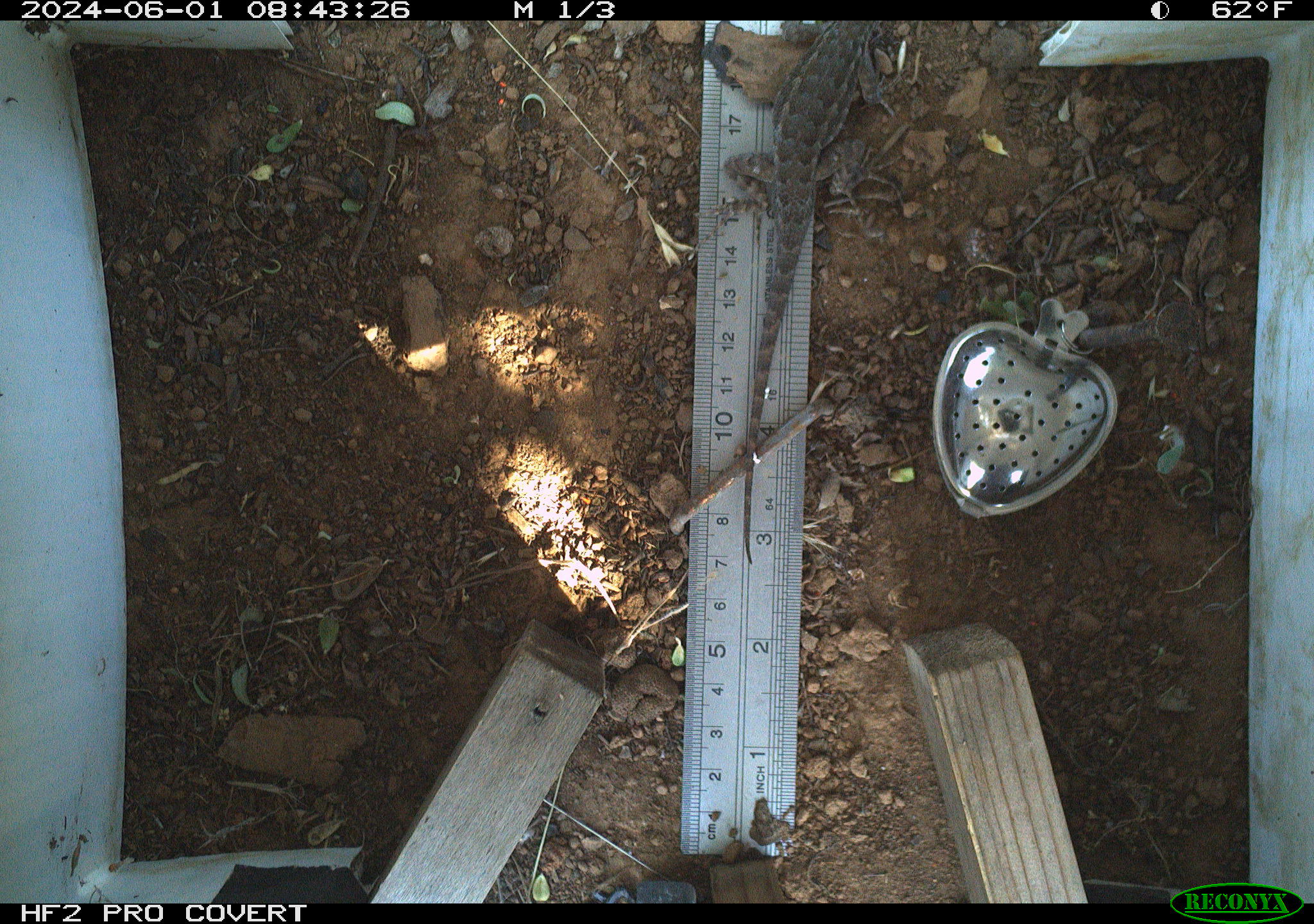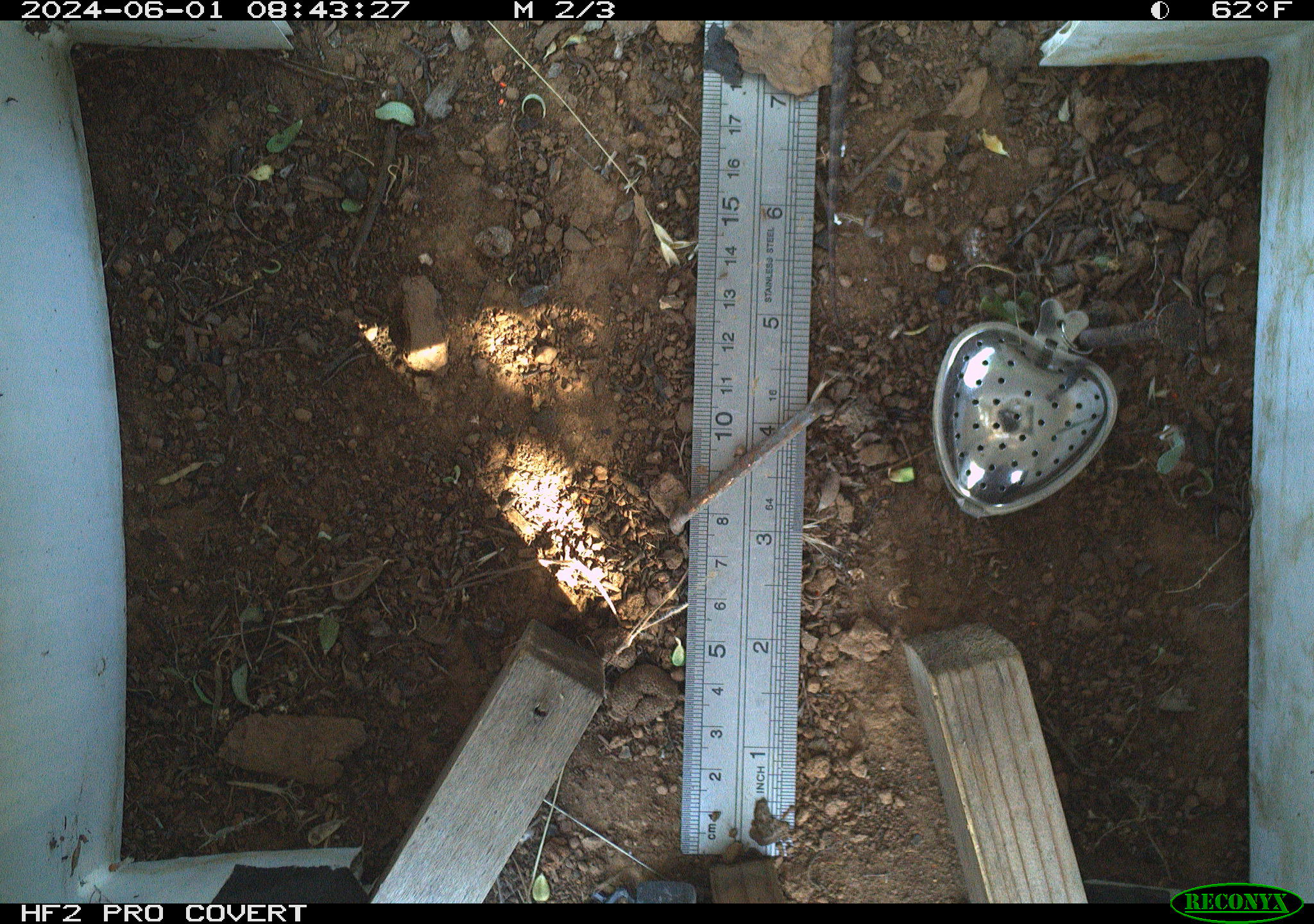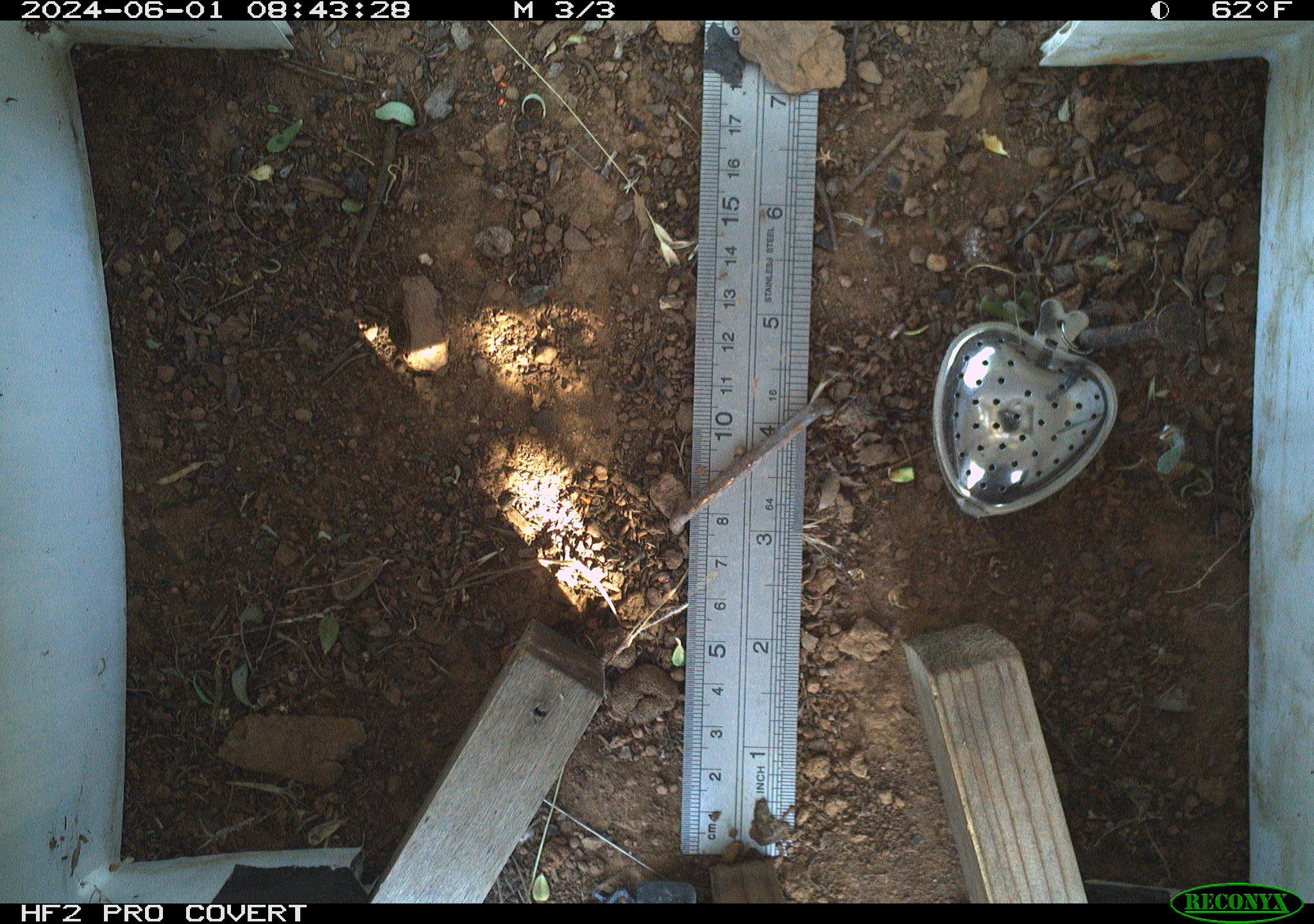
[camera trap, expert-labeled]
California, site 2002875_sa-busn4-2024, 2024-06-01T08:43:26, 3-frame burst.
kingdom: Animalia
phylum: Chordata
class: Reptilia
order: Squamata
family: Phrynosomatidae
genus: Sceloporus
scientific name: Sceloporus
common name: spiny lizards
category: sceloporus species